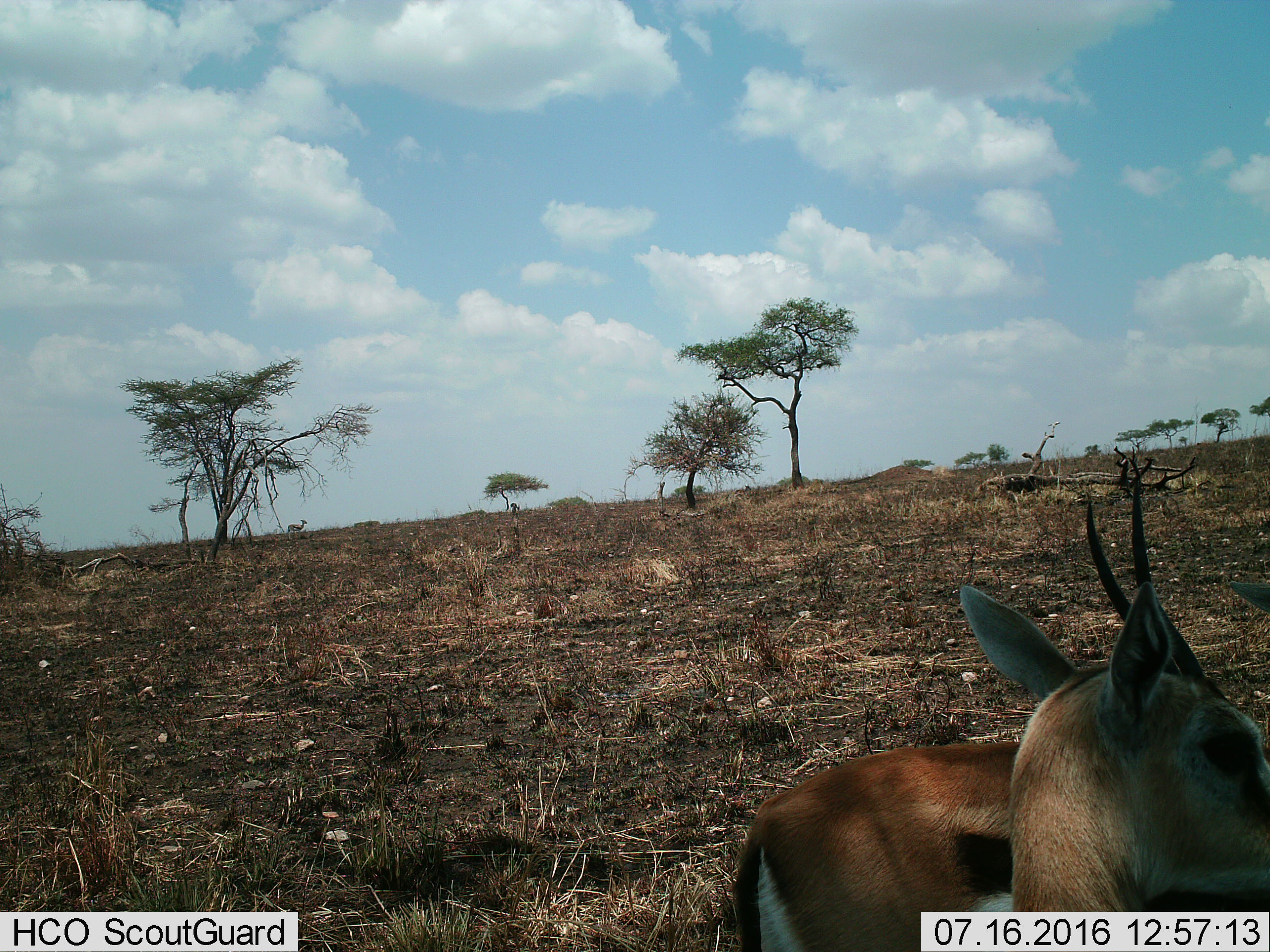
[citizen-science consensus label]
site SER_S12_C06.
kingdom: Animalia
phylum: Chordata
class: Mammalia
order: Artiodactyla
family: Bovidae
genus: Eudorcas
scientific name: Eudorcas thomsonii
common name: thomson's gazelle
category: gazellethomsons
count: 2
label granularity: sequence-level